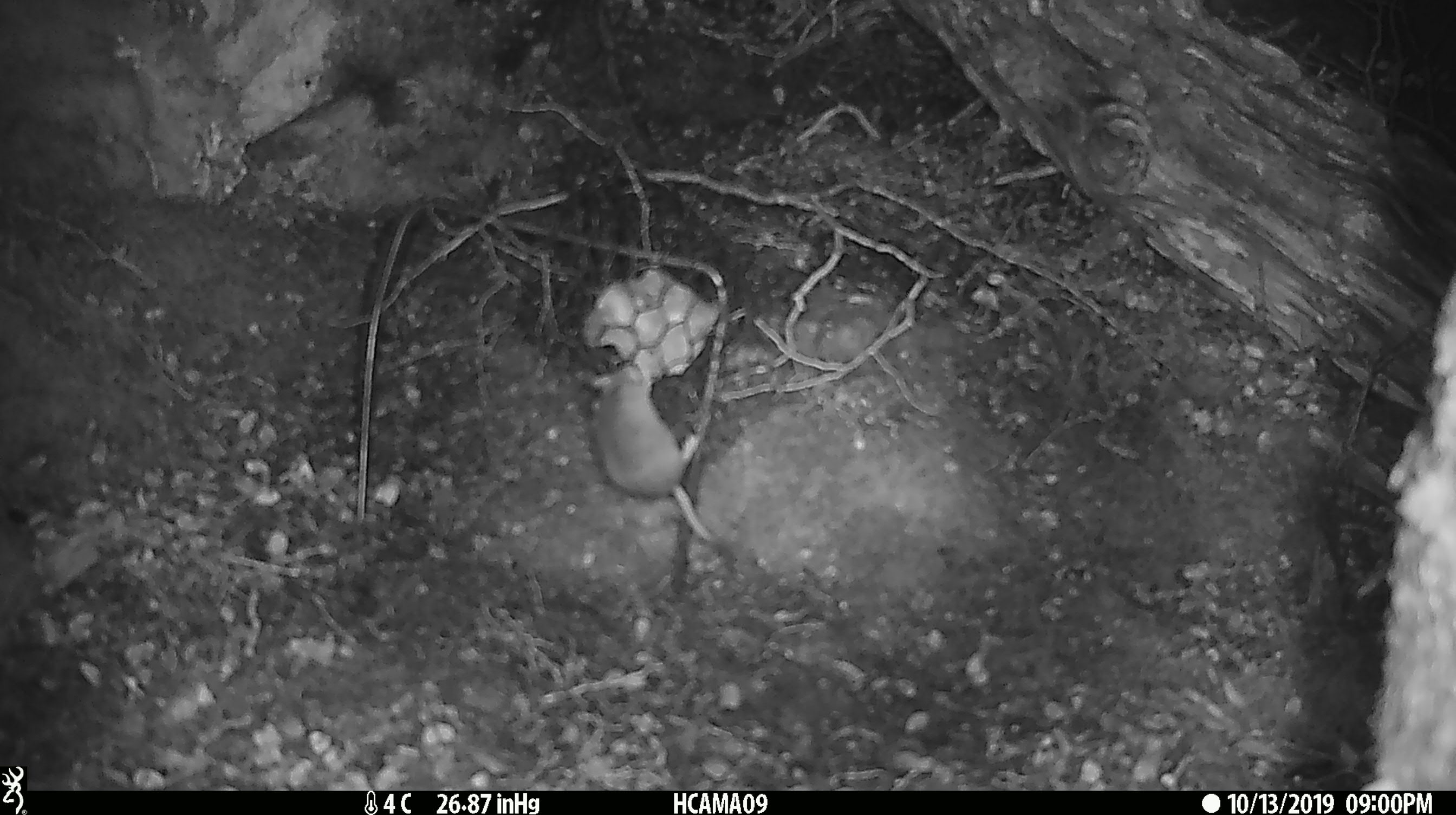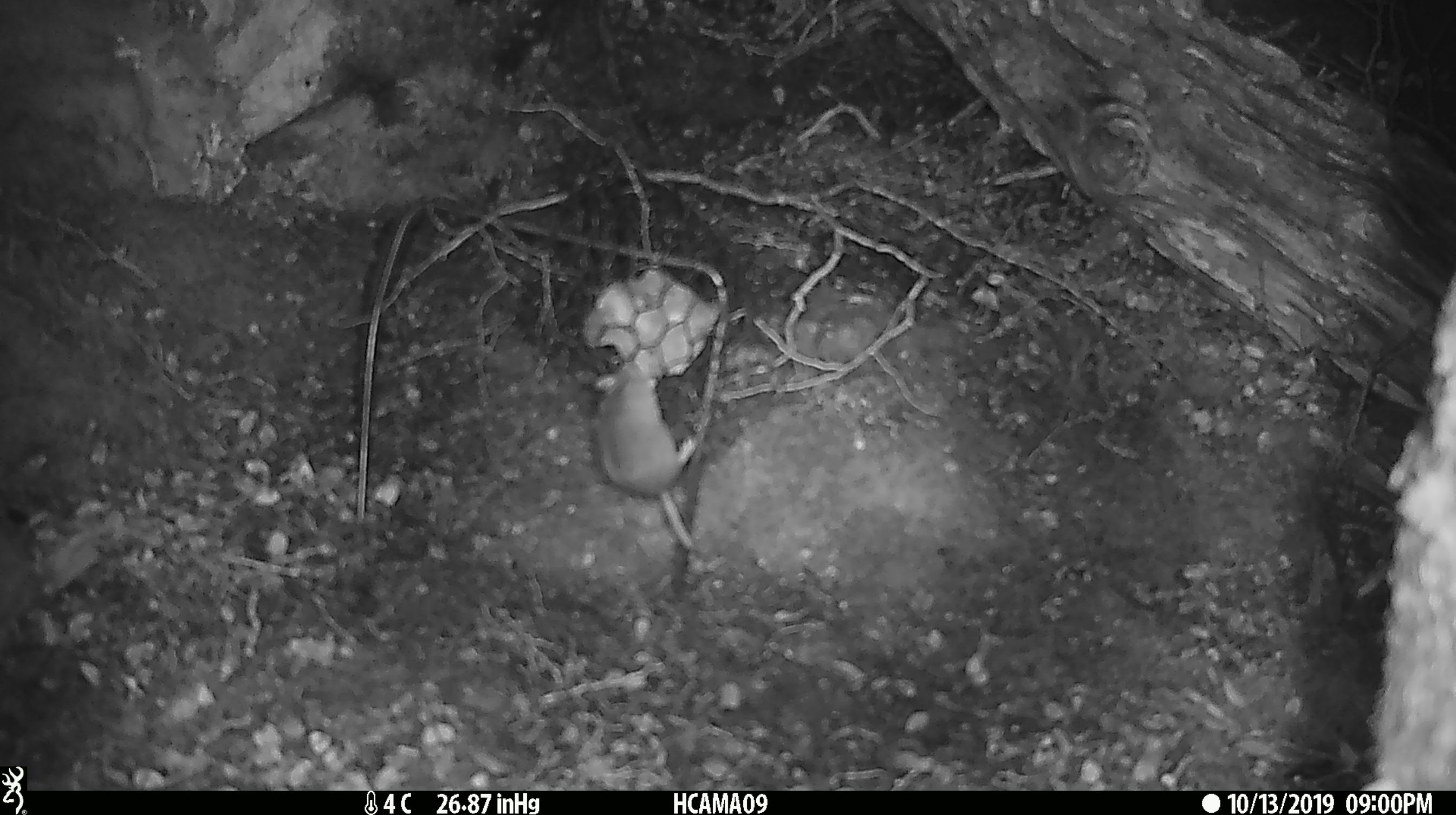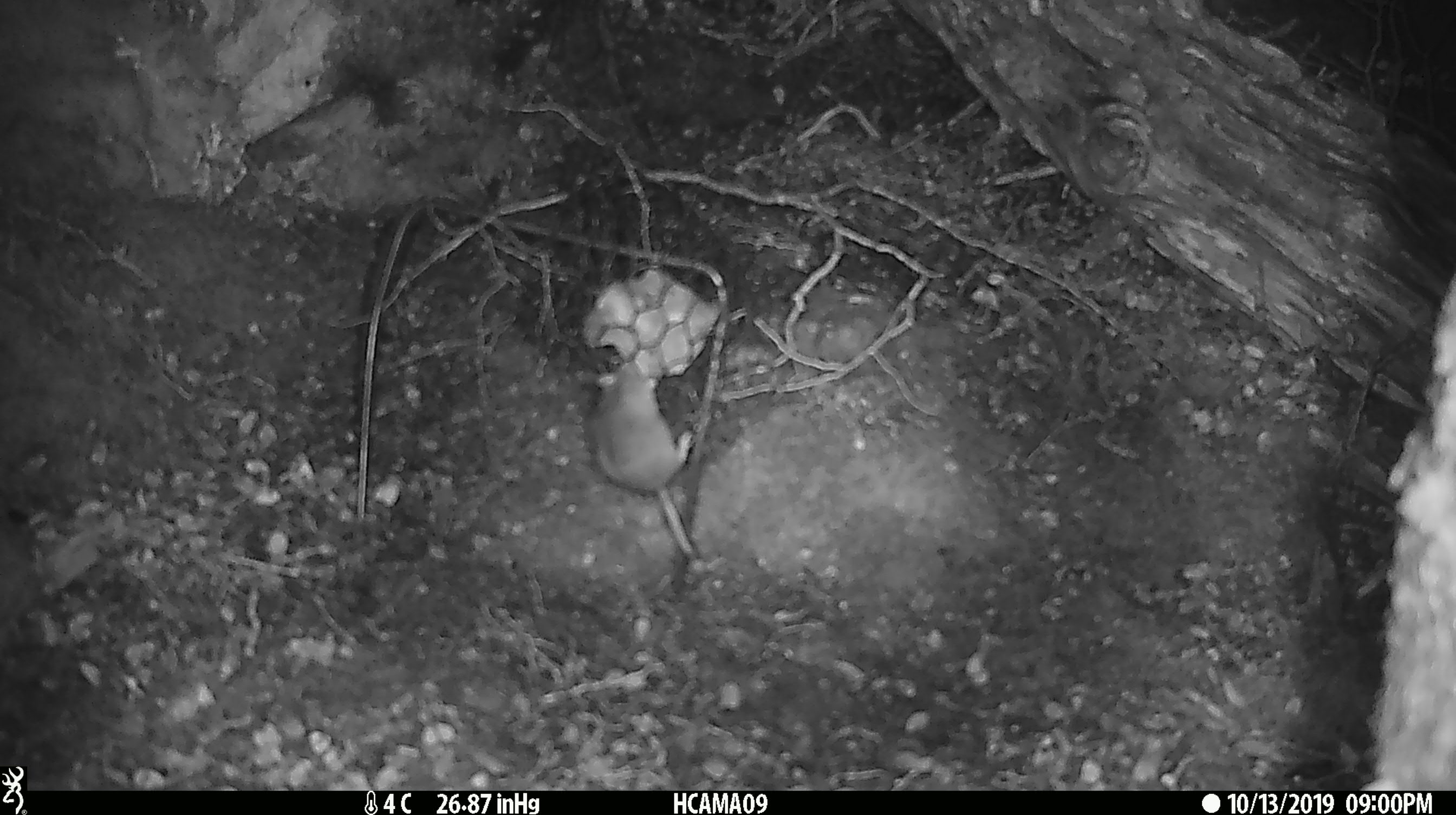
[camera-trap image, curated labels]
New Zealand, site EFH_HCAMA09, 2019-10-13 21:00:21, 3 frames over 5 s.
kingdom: Animalia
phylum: Chordata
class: Mammalia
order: Rodentia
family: Muridae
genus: Mus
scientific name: Mus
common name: mouse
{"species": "mouse (Mus)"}